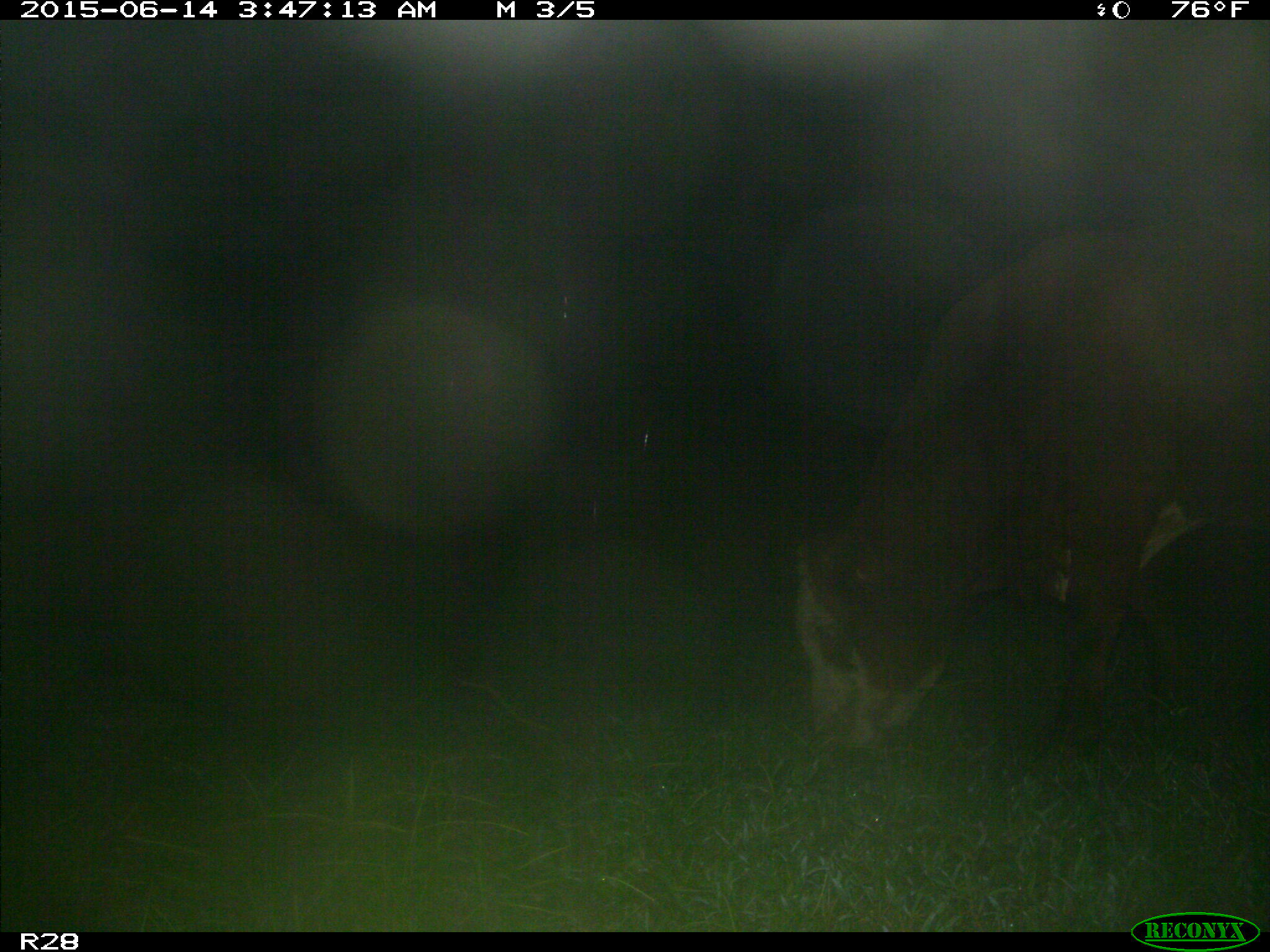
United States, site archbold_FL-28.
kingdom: Animalia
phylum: Chordata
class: Mammalia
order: Artiodactyla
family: Bovidae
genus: Bos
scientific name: Bos taurus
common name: domestic cow